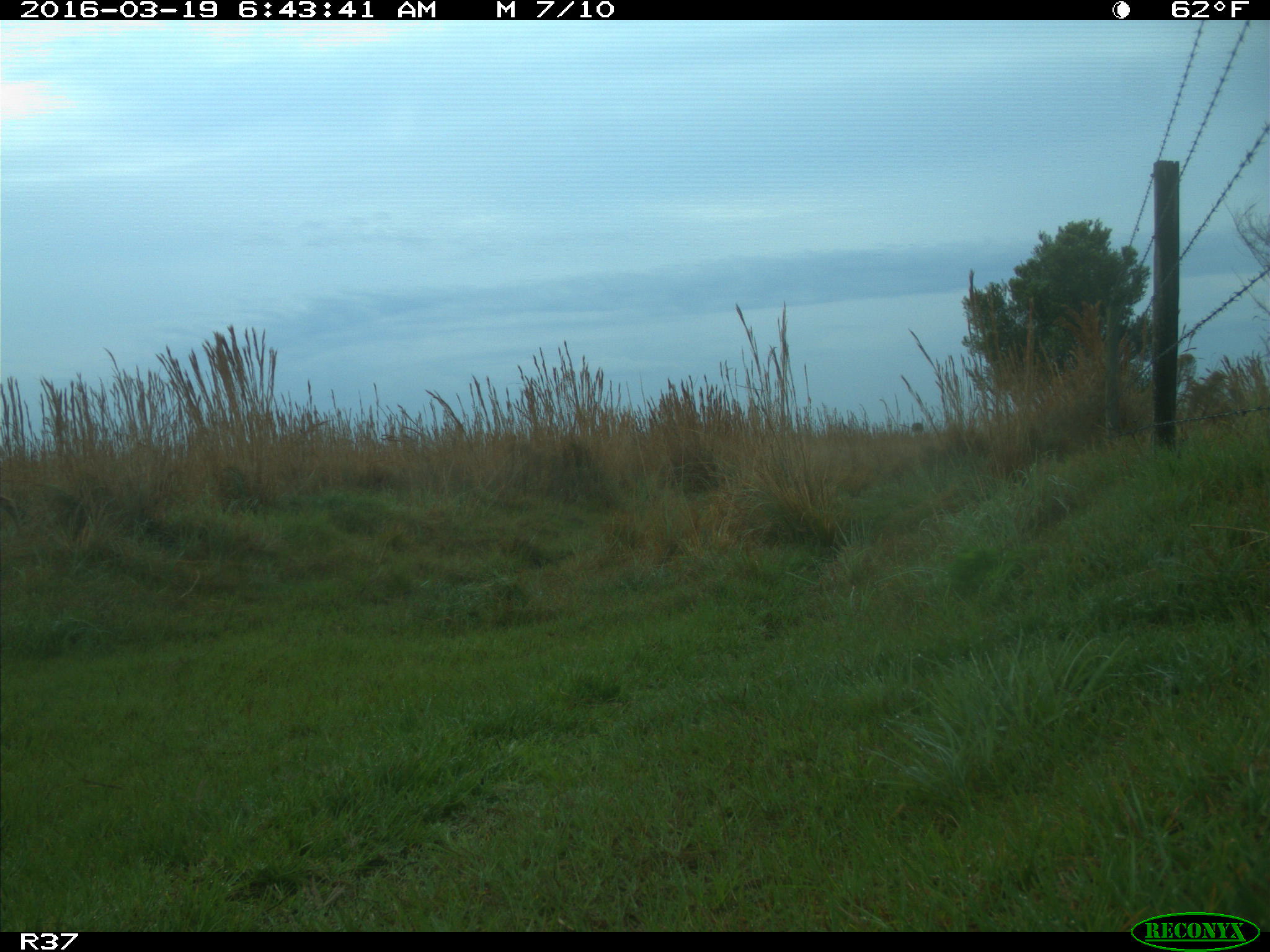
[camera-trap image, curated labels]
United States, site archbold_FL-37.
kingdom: Animalia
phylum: Chordata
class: Mammalia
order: Artiodactyla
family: Cervidae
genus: Odocoileus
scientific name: Odocoileus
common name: deer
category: unidentified deer